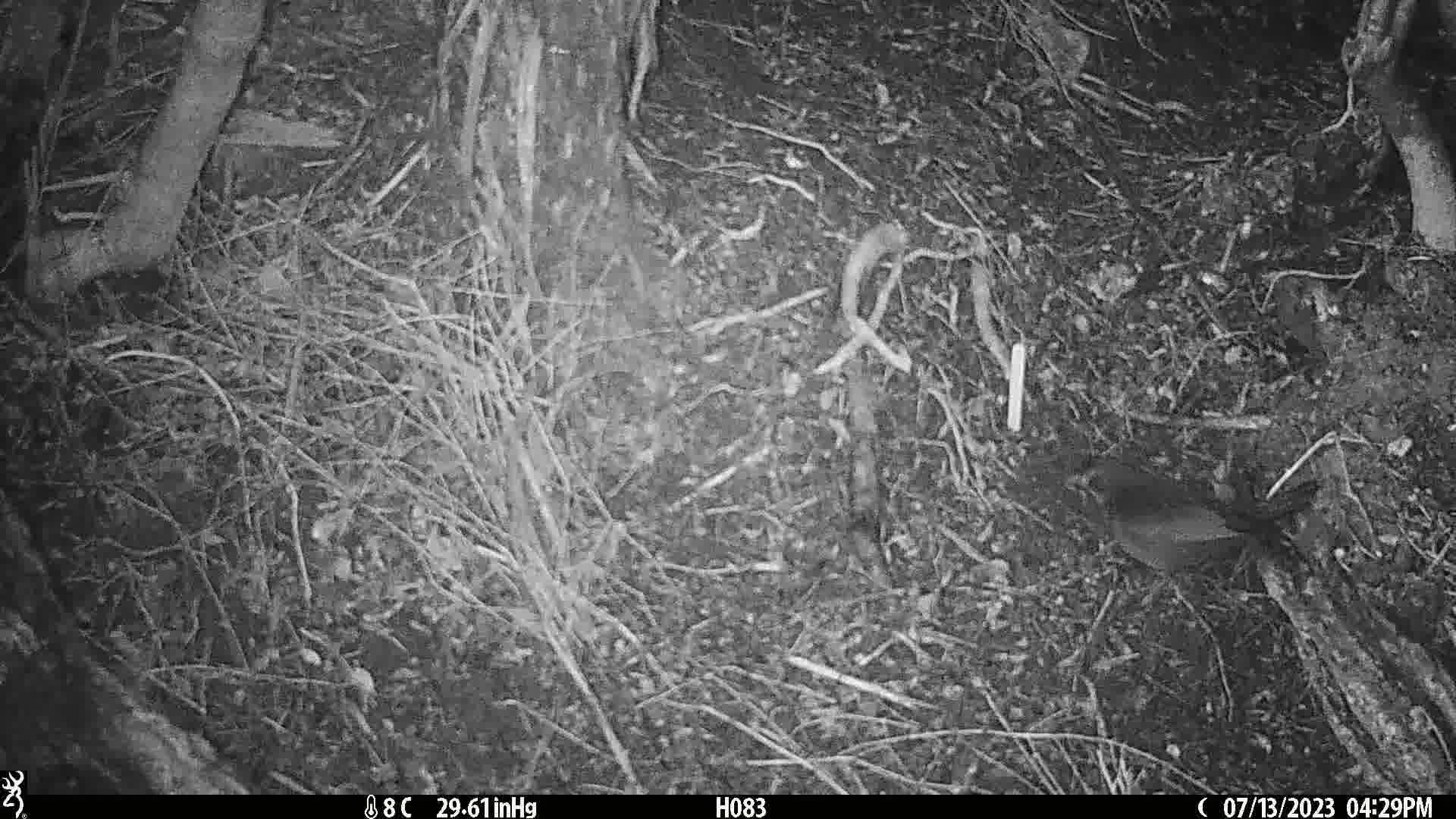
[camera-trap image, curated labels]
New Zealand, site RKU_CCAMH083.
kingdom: Animalia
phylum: Chordata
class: Aves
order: Passeriformes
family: Turdidae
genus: Turdus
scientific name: Turdus merula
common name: eurasian blackbird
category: blackbird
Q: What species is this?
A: Blackbird (eurasian blackbird) (Turdus merula).